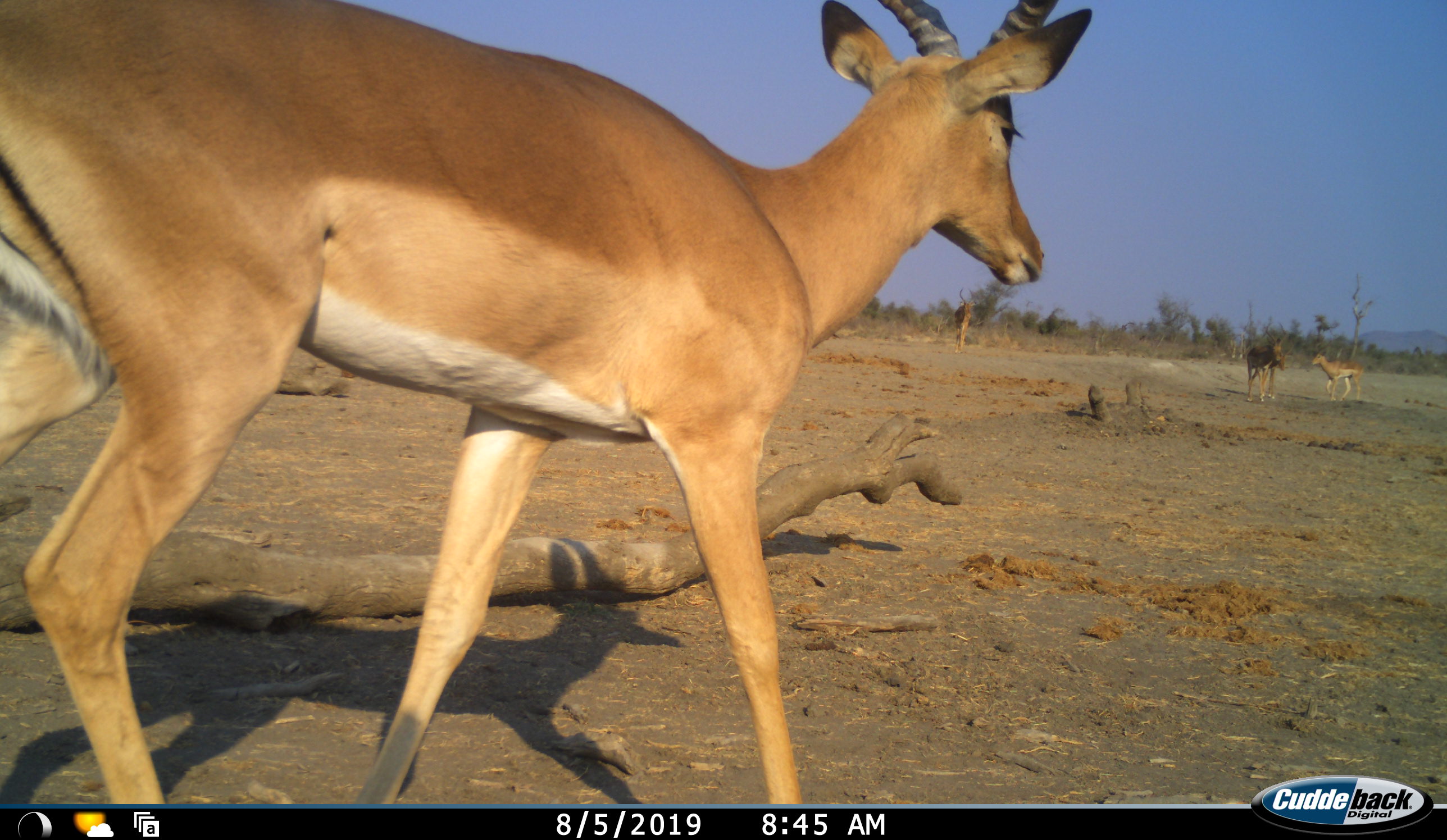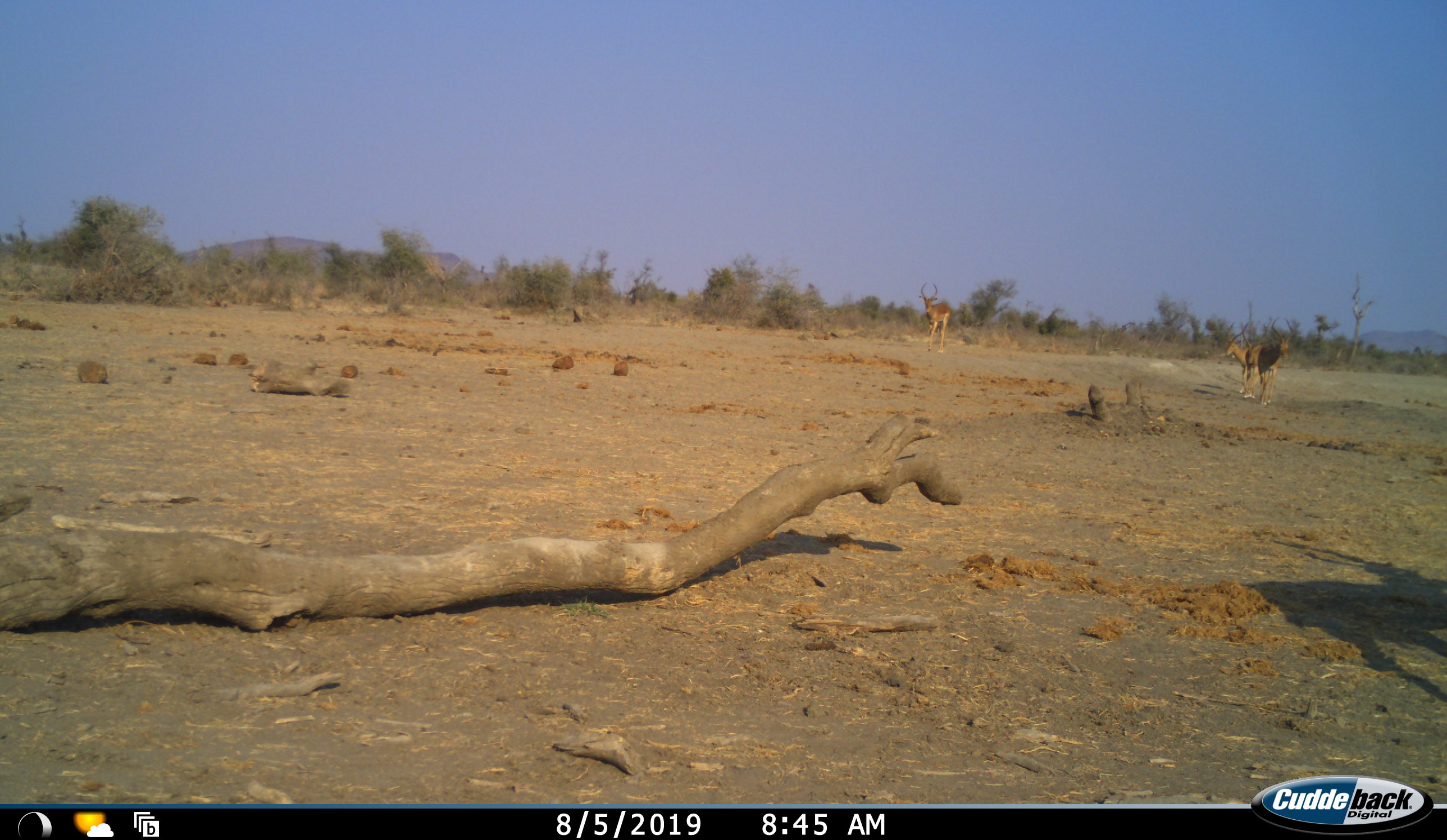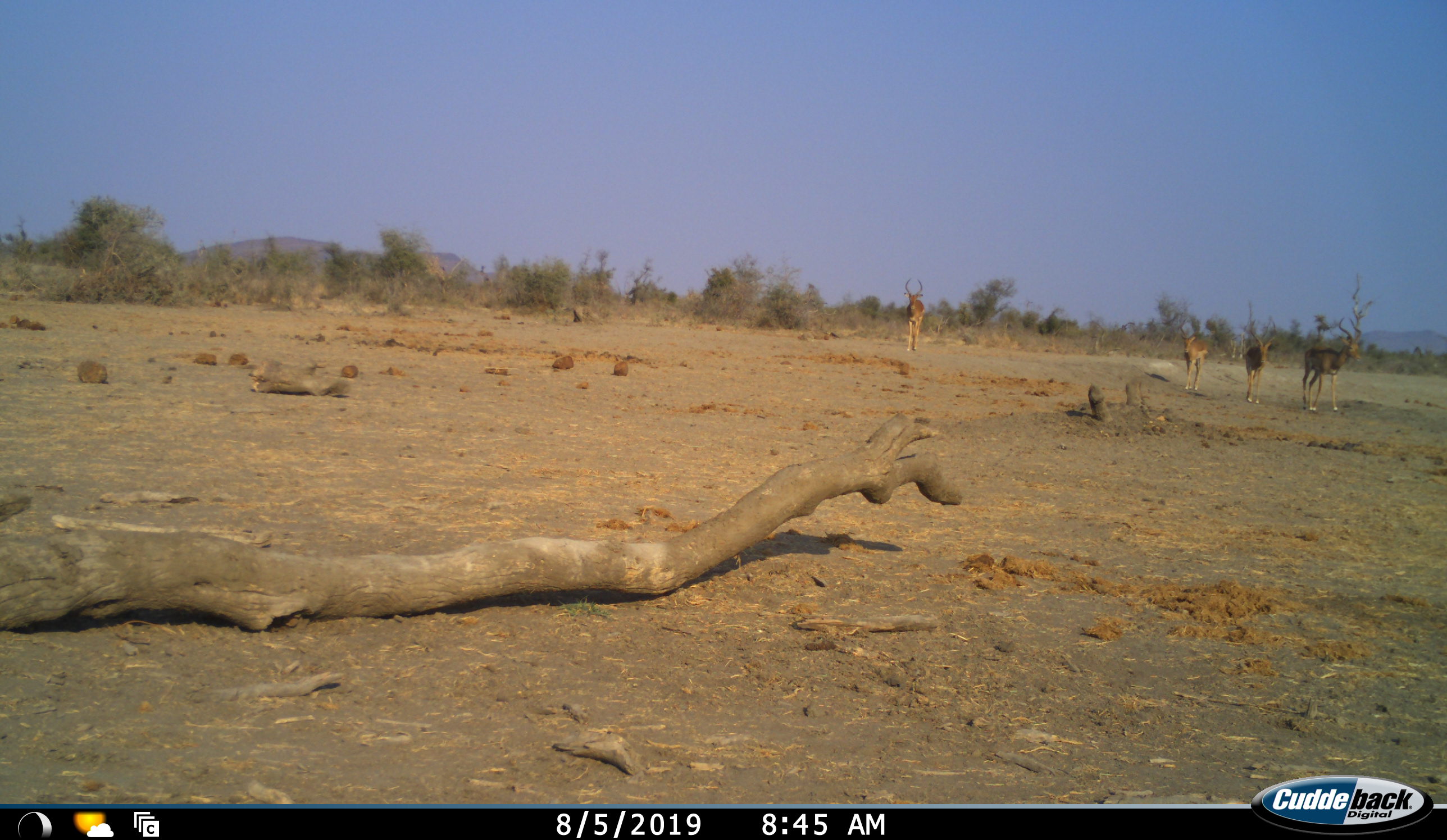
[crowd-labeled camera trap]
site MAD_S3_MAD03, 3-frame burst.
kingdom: Animalia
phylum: Chordata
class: Mammalia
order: Artiodactyla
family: Bovidae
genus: Aepyceros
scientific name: Aepyceros melampus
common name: impala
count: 5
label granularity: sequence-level